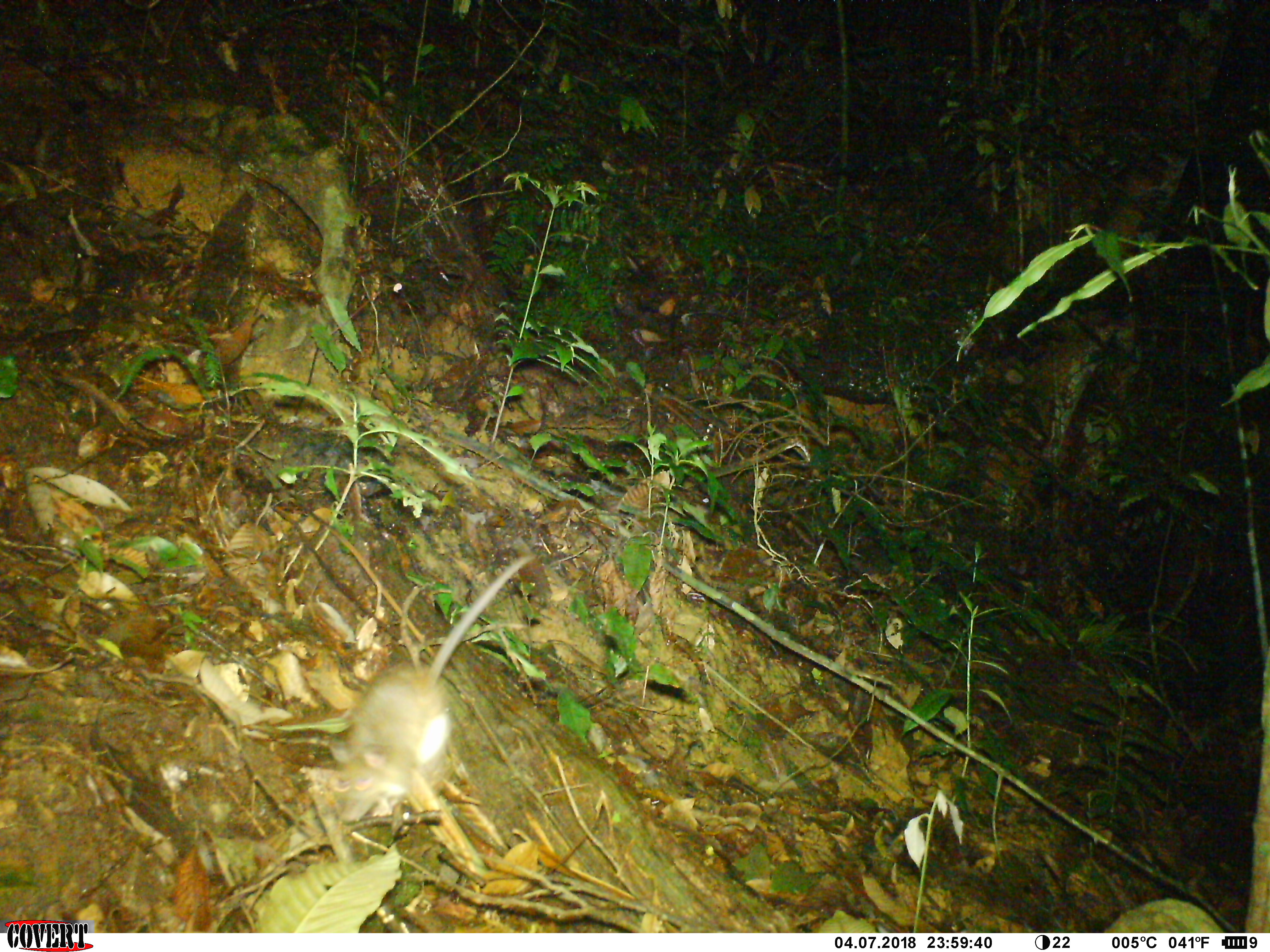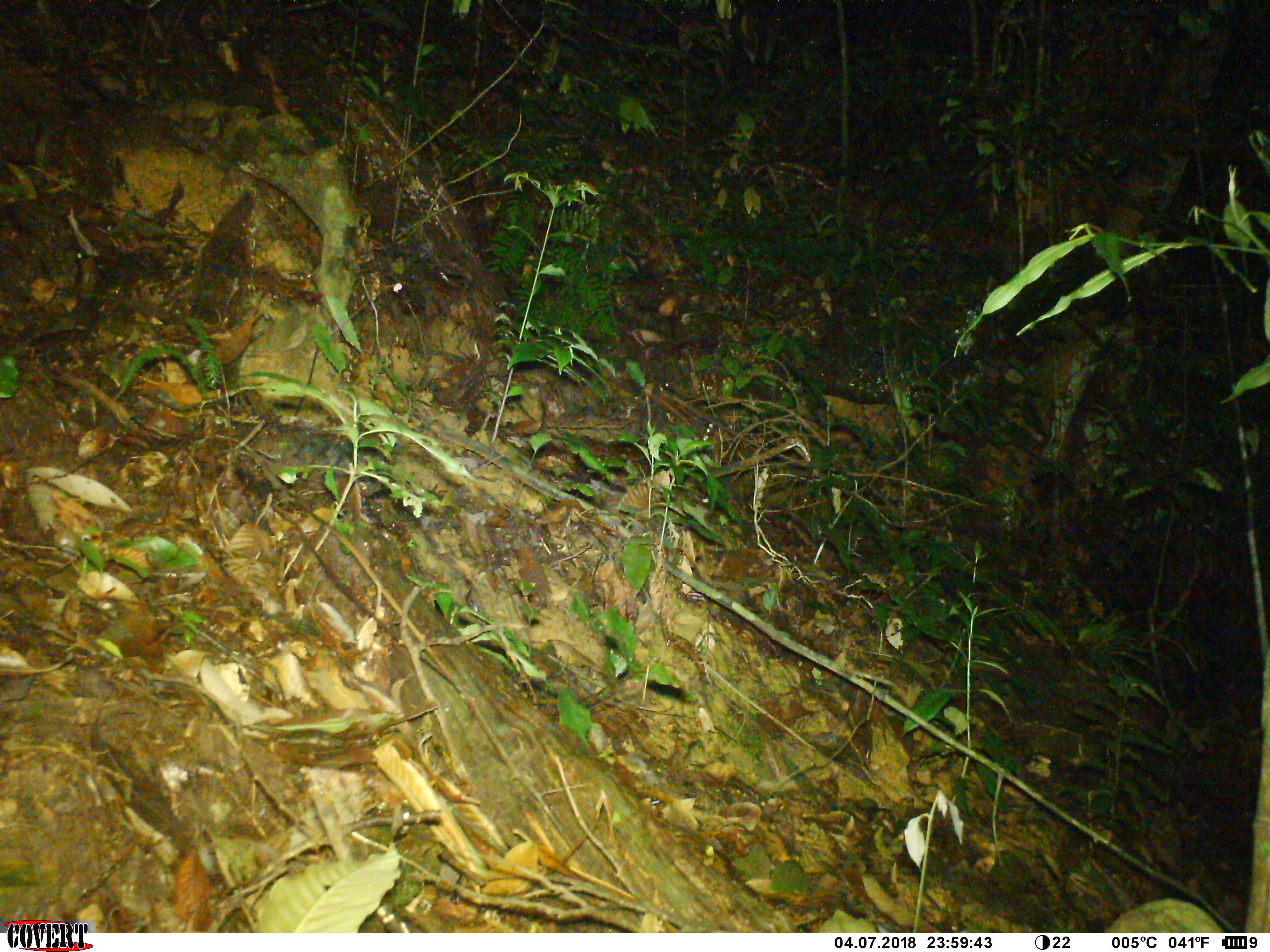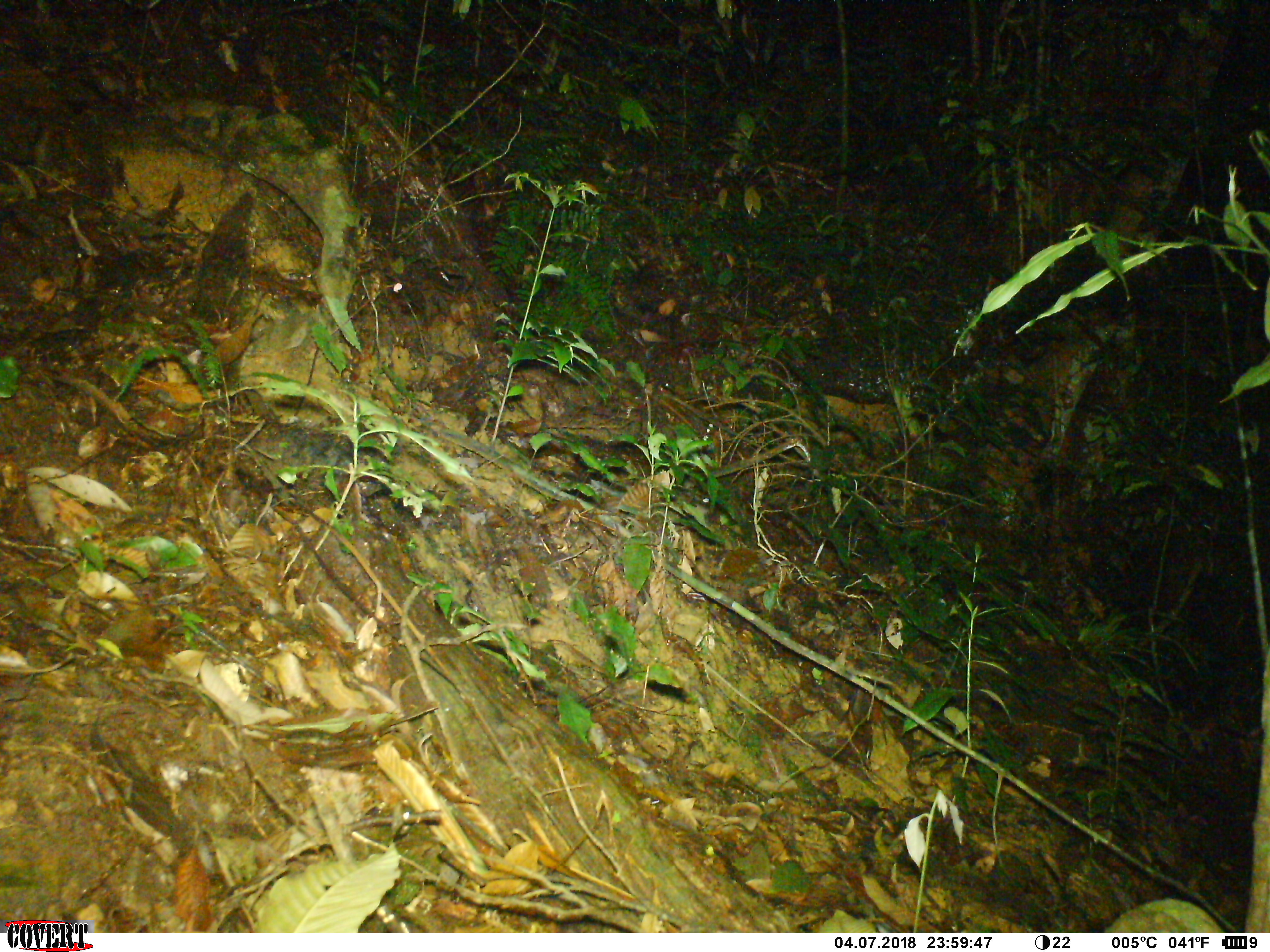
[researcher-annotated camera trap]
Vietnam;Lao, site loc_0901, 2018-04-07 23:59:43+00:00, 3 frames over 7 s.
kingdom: Animalia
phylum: Chordata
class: Mammalia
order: Rodentia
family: Muridae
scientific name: Muridae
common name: old-world mice and rats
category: unidentified murid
Unidentified murid (old-world mice and rats) (Muridae). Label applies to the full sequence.